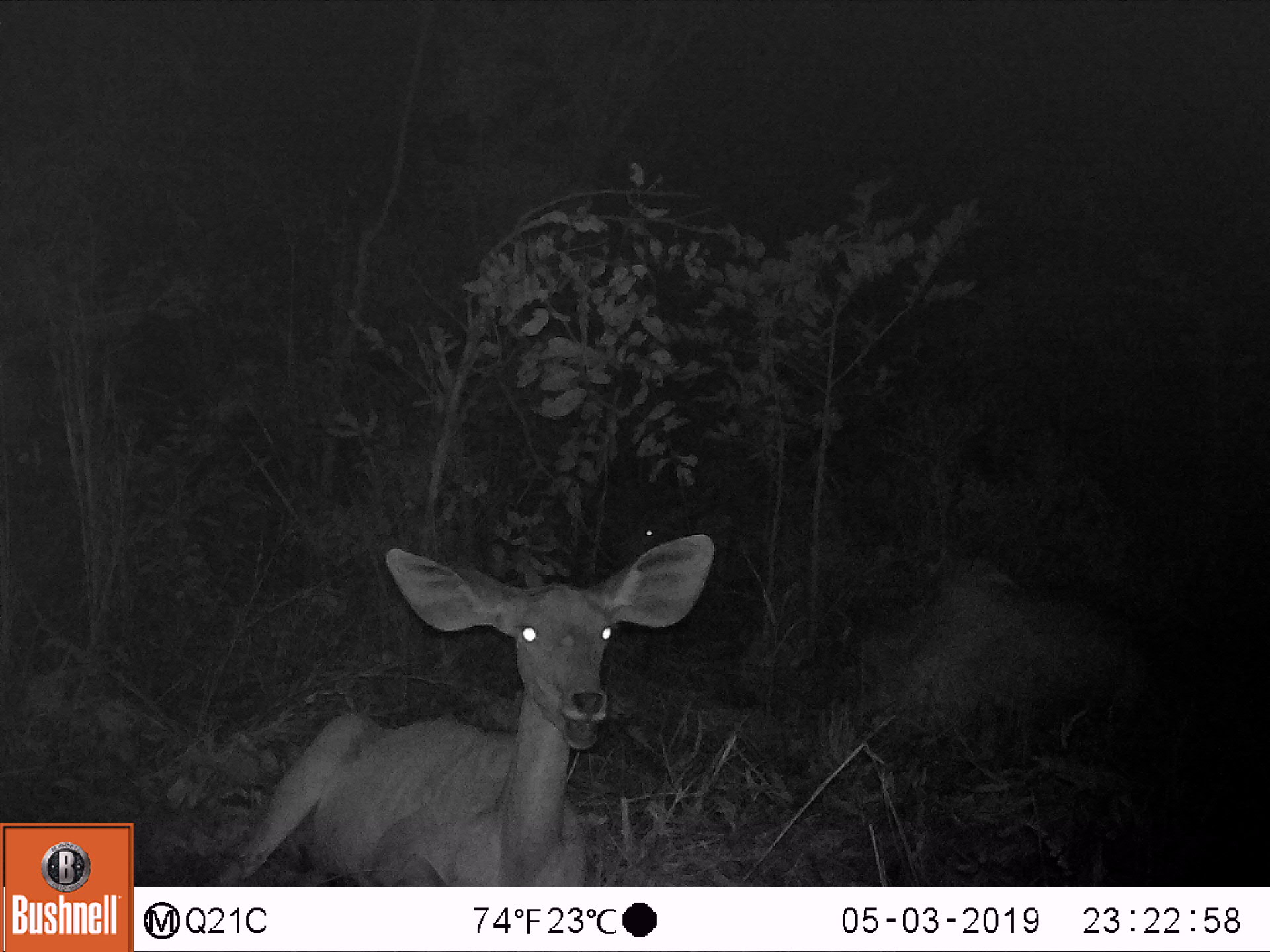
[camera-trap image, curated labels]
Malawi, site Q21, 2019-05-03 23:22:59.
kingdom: Animalia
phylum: Chordata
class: Mammalia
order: Artiodactyla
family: Bovidae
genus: Tragelaphus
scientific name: Tragelaphus strepsiceros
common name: greater kudu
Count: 3.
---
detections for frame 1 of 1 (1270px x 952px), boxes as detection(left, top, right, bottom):
greater kudu: detection(192, 526, 730, 883); detection(813, 538, 1175, 731); detection(599, 492, 718, 570)